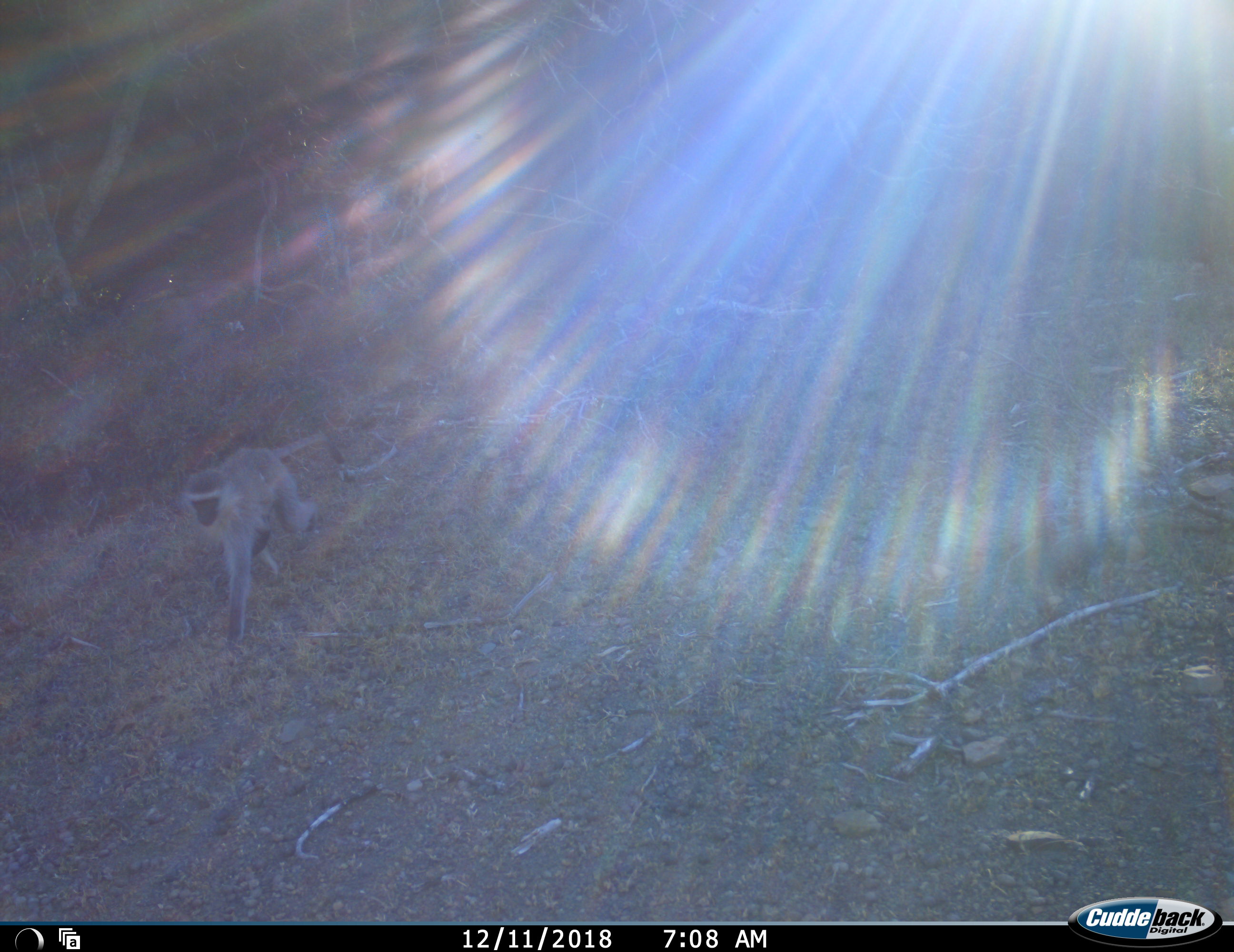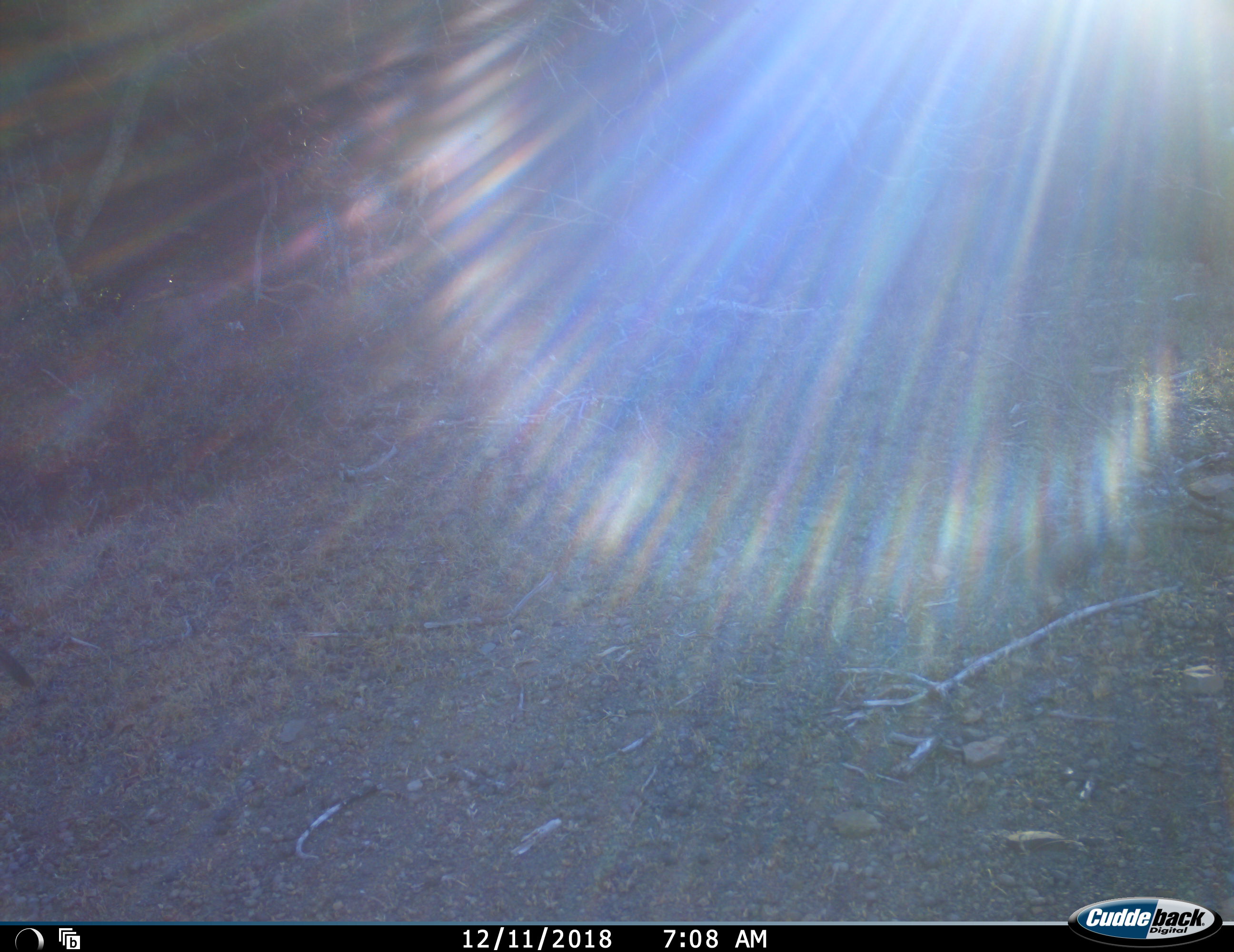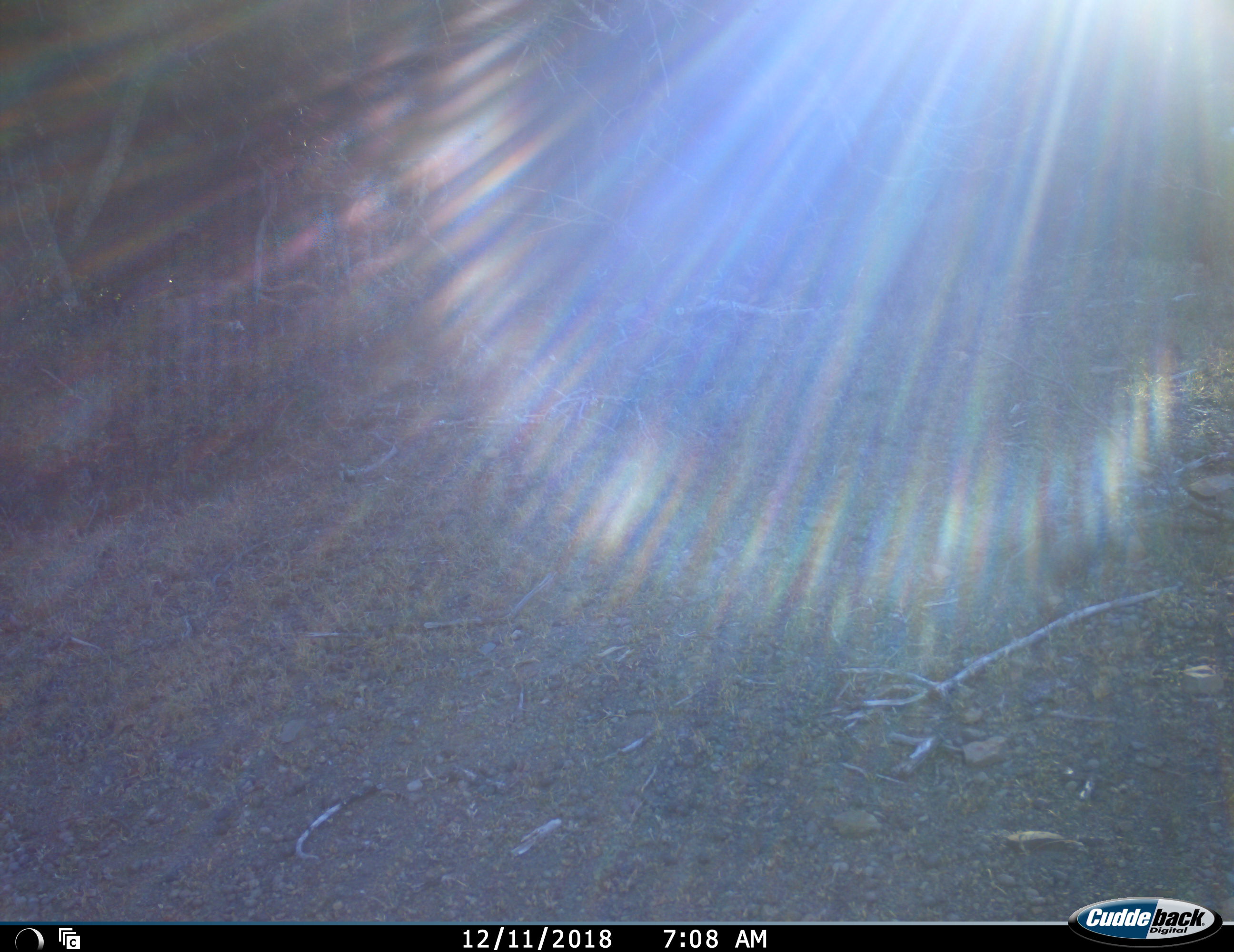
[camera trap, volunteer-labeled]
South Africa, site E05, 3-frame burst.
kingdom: Animalia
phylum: Chordata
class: Mammalia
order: Primates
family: Cercopithecidae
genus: Chlorocebus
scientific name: Chlorocebus pygerythrus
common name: vervet monkey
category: monkeyvervet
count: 1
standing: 0%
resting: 11%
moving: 100%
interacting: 11%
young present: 11%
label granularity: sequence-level